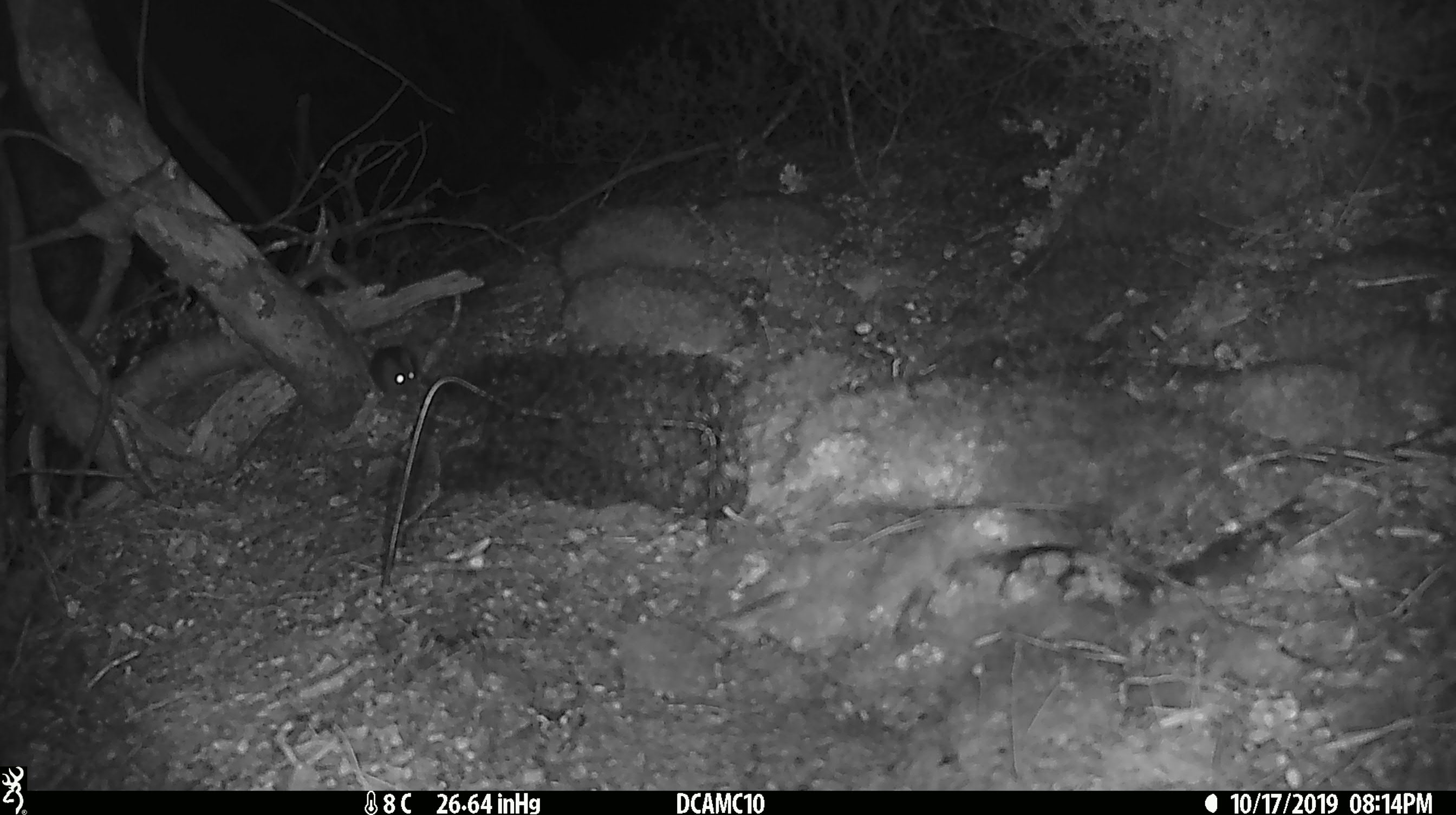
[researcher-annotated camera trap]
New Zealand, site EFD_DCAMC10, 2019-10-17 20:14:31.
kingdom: Animalia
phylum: Chordata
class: Mammalia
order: Rodentia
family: Muridae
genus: Mus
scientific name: Mus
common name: mouse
Mouse (Mus).